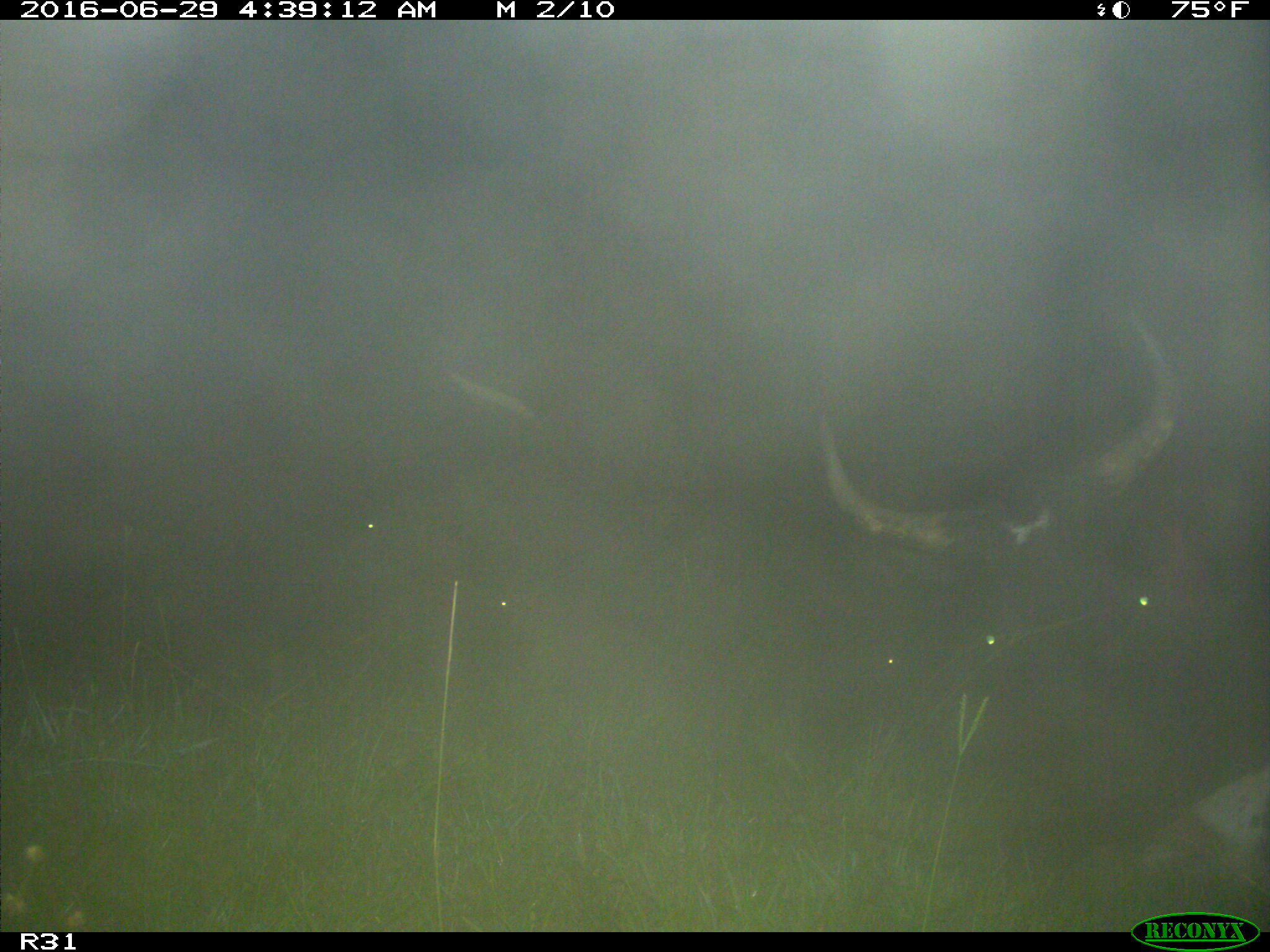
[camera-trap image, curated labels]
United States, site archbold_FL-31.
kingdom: Animalia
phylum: Chordata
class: Mammalia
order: Artiodactyla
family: Bovidae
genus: Bos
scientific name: Bos taurus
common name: domestic cow